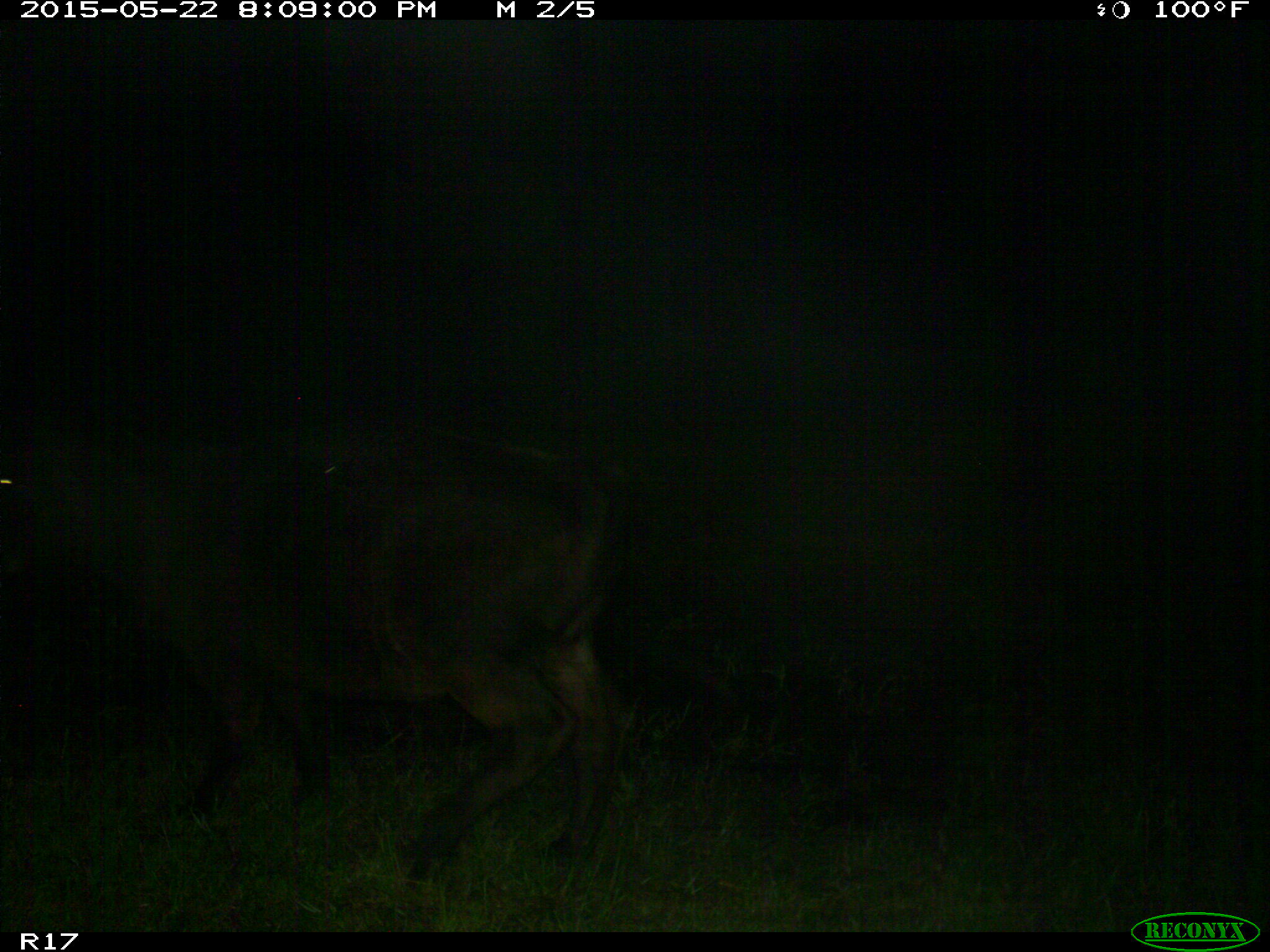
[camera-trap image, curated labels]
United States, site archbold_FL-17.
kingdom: Animalia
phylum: Chordata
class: Mammalia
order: Artiodactyla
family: Bovidae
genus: Bos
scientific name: Bos taurus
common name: domestic cow